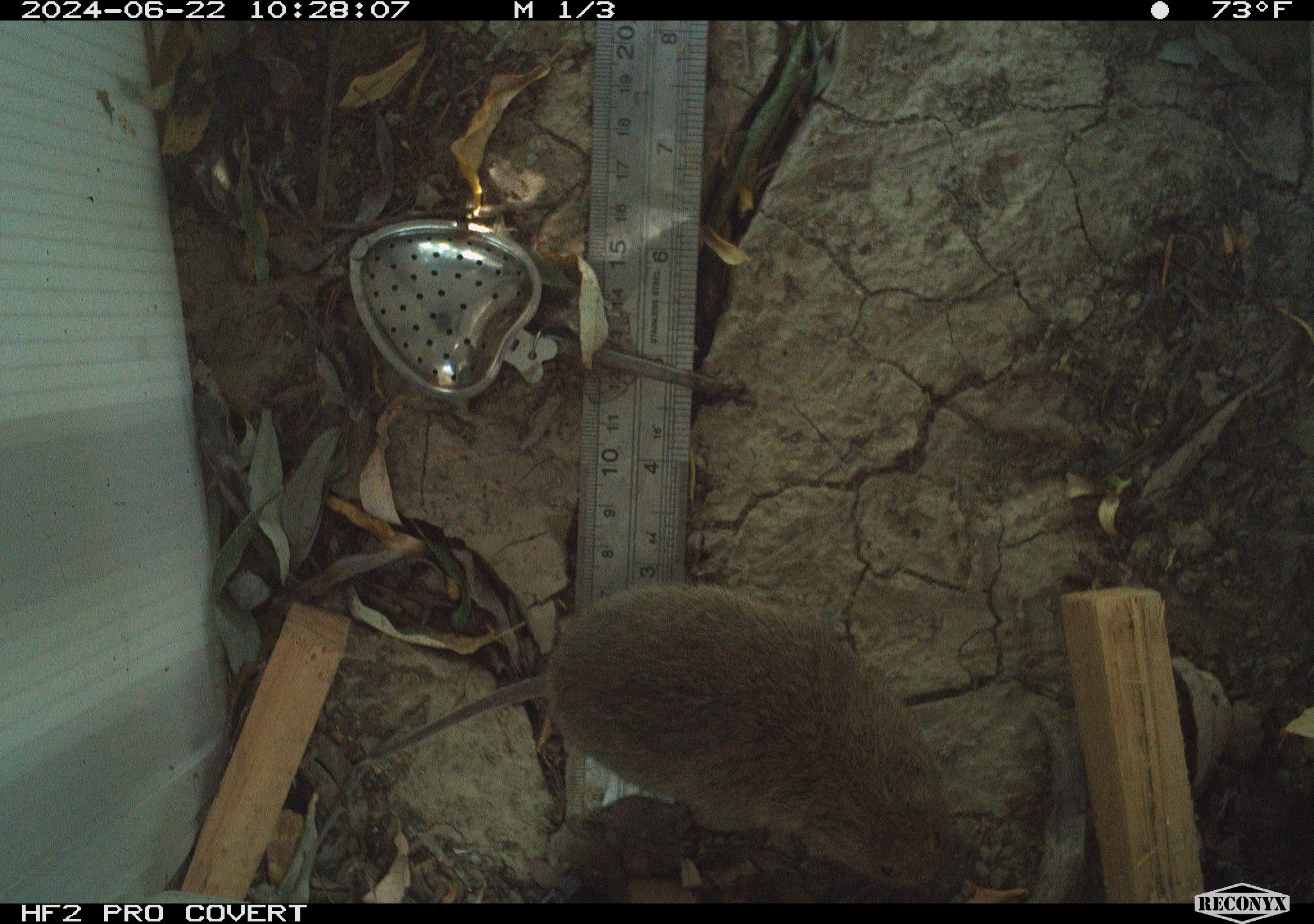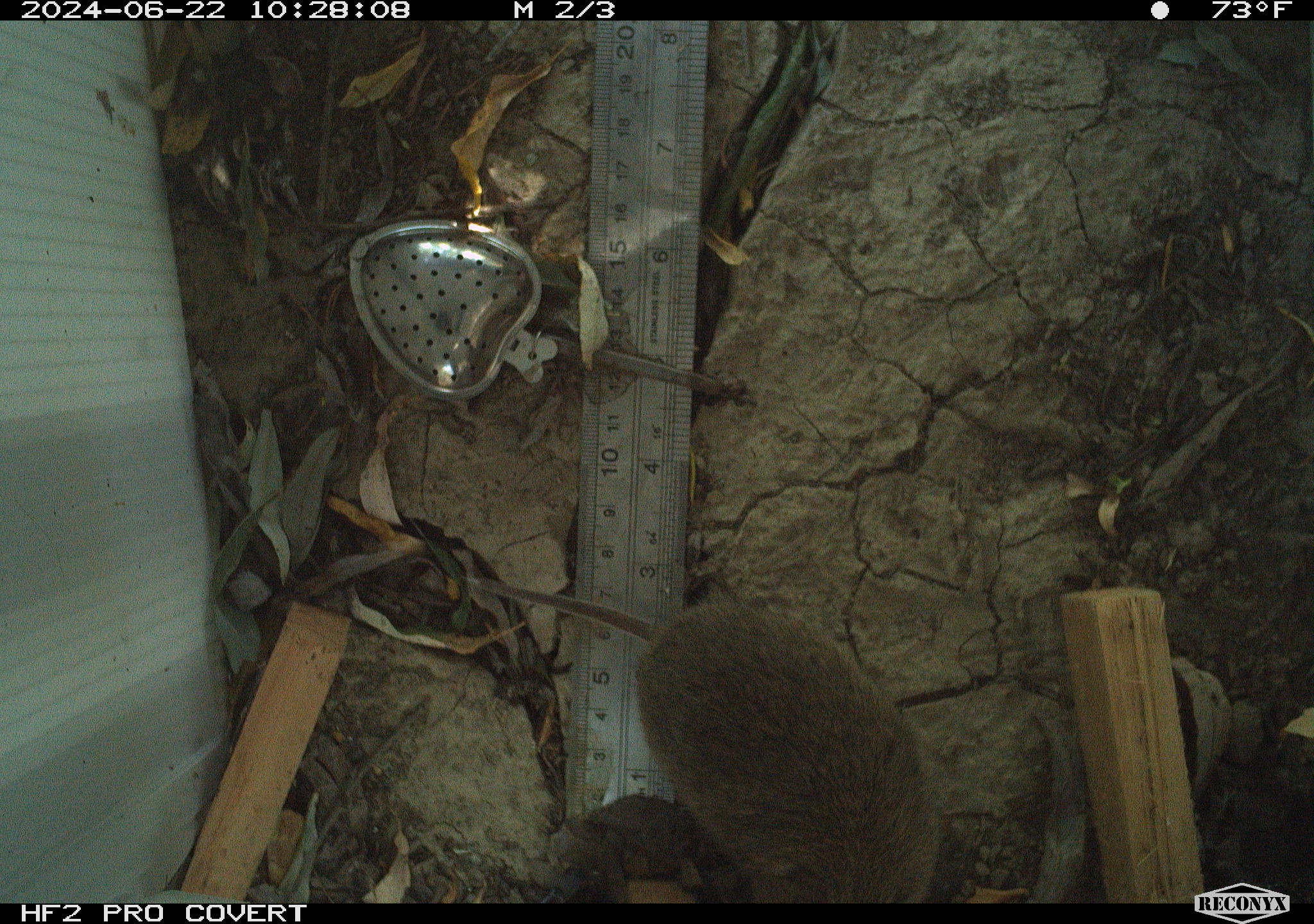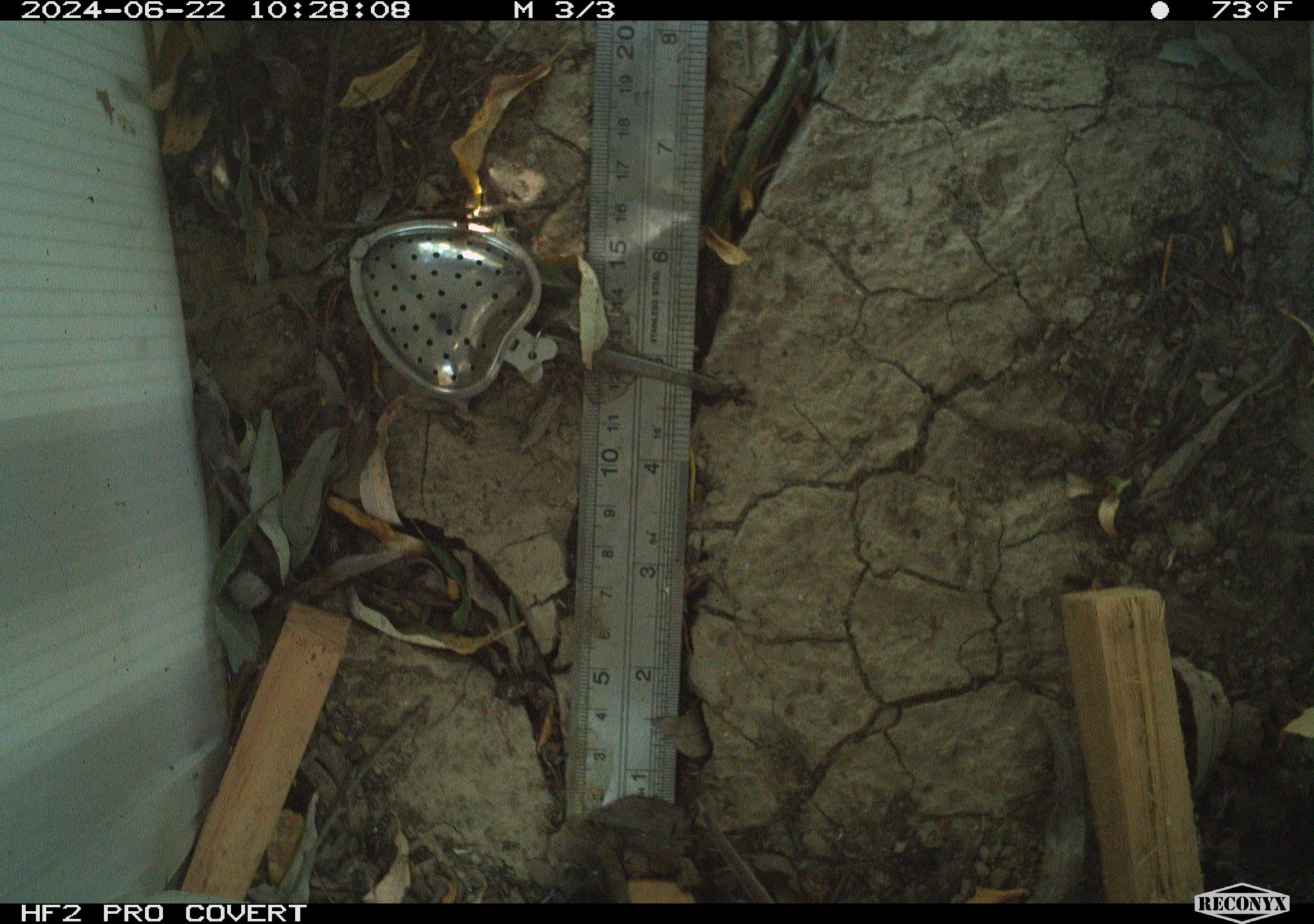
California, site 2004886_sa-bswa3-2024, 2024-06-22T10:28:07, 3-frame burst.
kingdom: Animalia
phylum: Chordata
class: Mammalia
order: Rodentia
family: Cricetidae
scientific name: Arvicolinae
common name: voles, lemmings, and muskrats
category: arvicolinae subfamily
Arvicolinae subfamily (voles, lemmings, and muskrats) (Arvicolinae).